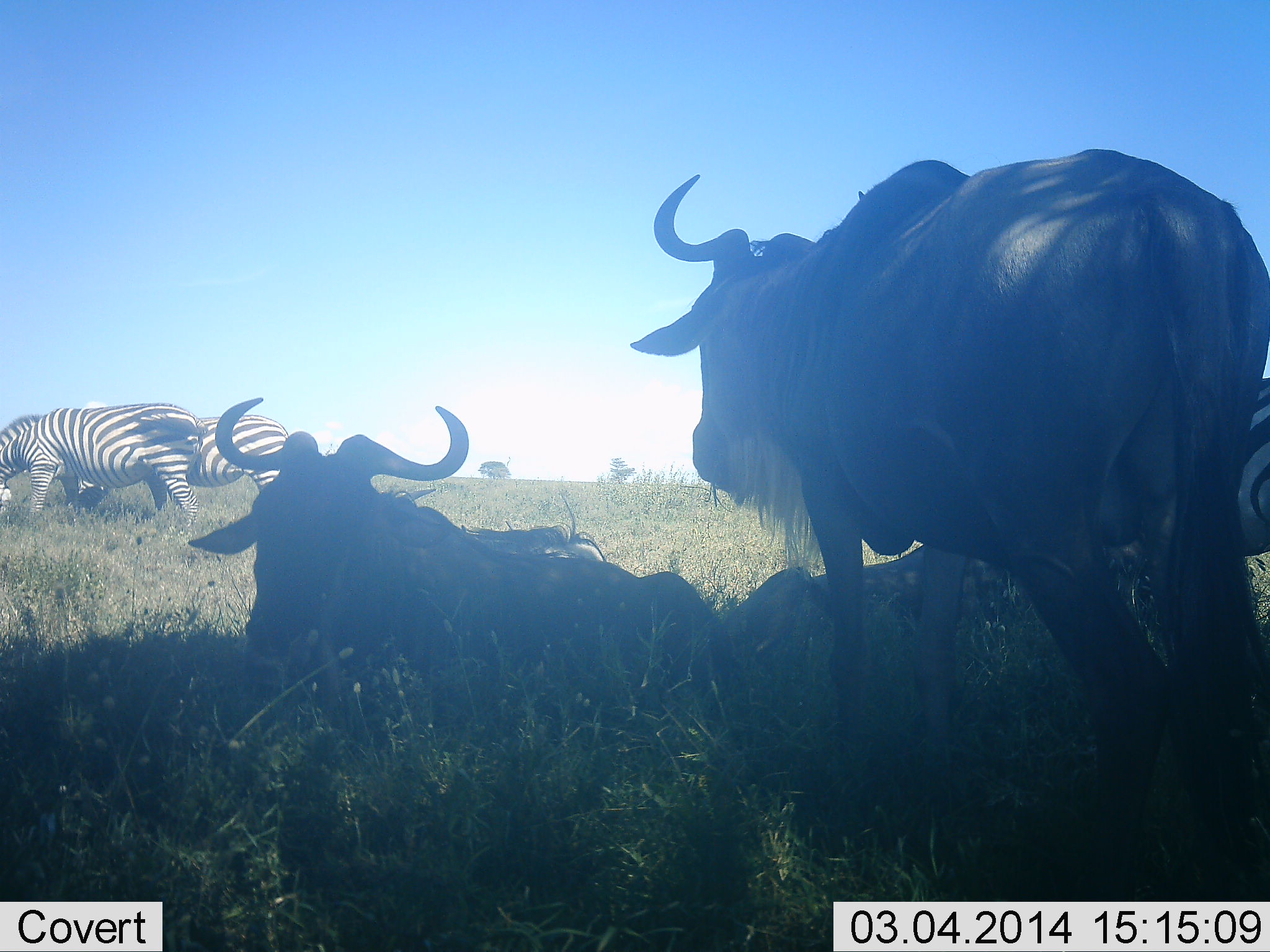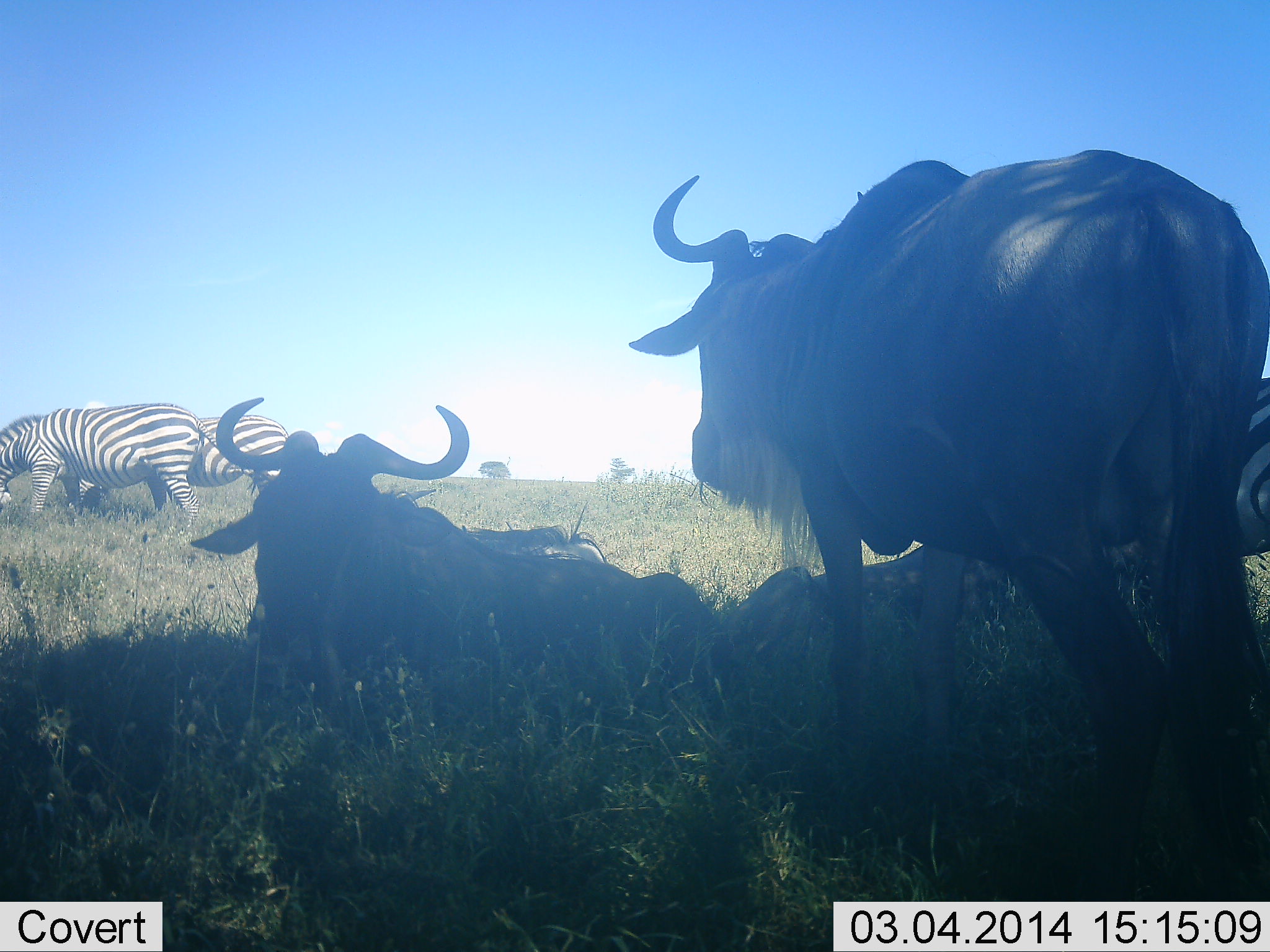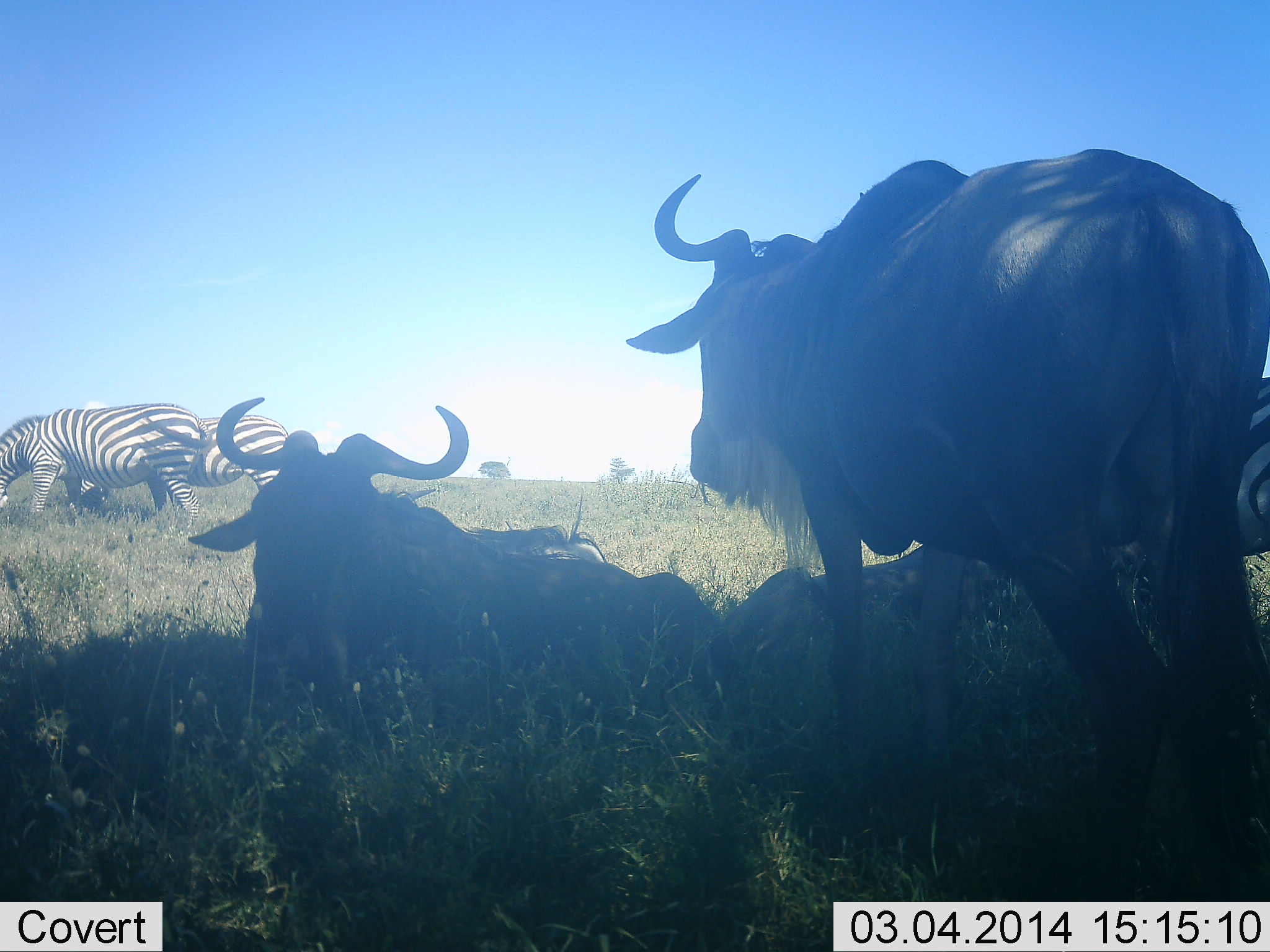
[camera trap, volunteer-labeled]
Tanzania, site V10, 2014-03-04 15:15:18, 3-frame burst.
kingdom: Animalia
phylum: Chordata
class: Mammalia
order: Artiodactyla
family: Bovidae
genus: Connochaetes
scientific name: Connochaetes taurinus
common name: blue wildebeest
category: wildebeest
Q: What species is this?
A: Wildebeest (blue wildebeest) (Connochaetes taurinus).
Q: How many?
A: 3.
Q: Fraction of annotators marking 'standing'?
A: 80%.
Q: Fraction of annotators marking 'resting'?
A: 100%.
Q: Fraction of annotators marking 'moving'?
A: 0%.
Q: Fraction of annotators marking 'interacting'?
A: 0%.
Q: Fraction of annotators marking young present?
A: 0%.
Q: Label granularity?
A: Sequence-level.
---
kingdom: Animalia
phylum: Chordata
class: Mammalia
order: Perissodactyla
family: Equidae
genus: Equus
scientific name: Equus quagga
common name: plains zebra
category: zebra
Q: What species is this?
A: Zebra (plains zebra) (Equus quagga).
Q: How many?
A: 3.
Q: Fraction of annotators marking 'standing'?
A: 80%.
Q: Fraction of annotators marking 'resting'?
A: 10%.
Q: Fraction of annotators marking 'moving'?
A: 10%.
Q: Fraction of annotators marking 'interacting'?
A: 0%.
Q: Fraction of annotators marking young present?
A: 0%.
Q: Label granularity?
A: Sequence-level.